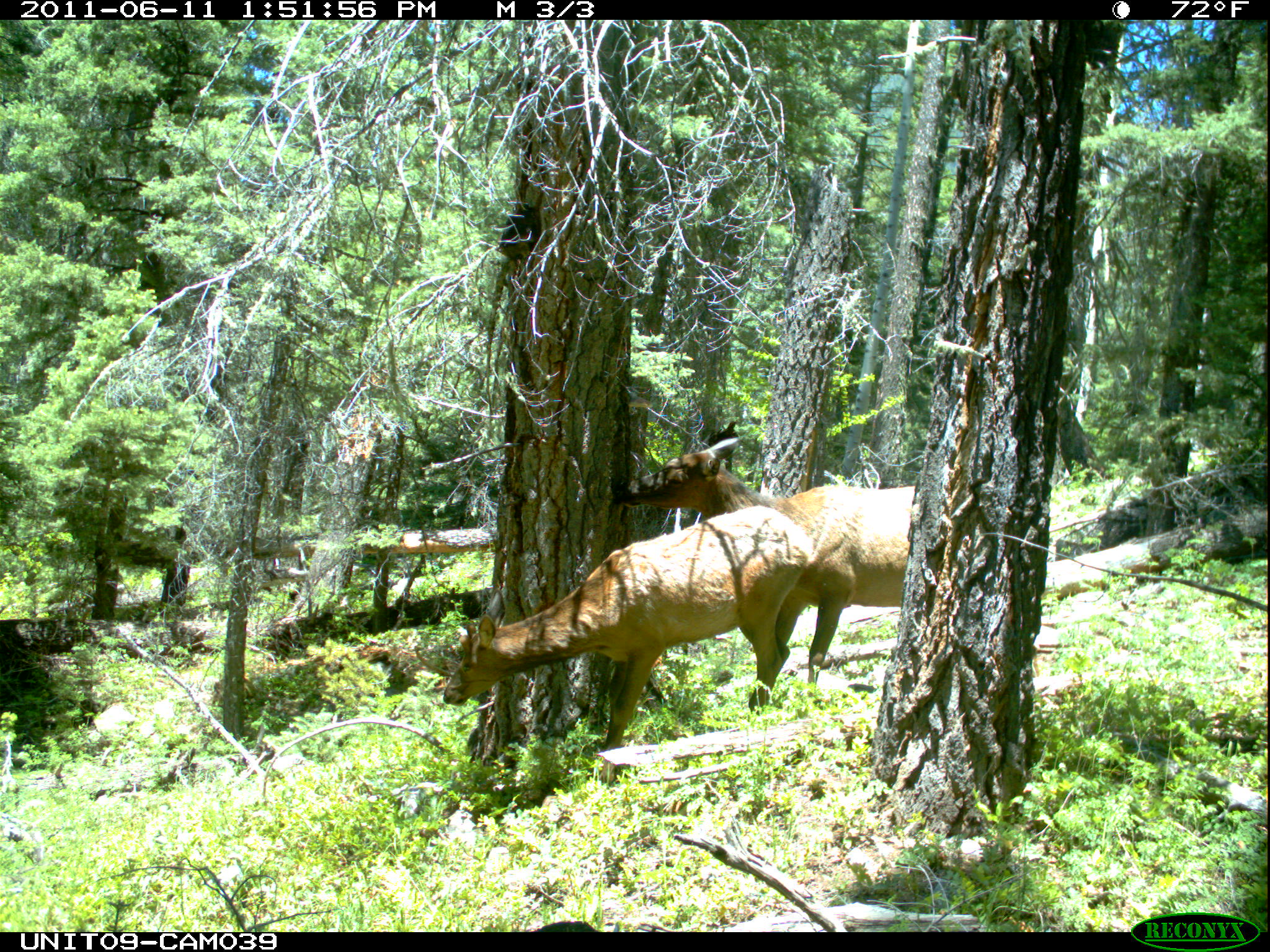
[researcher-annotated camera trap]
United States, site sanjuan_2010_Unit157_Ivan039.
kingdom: Animalia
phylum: Chordata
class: Mammalia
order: Artiodactyla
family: Cervidae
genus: Cervus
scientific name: Cervus elaphus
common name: red deer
Cervus elaphus (red deer).